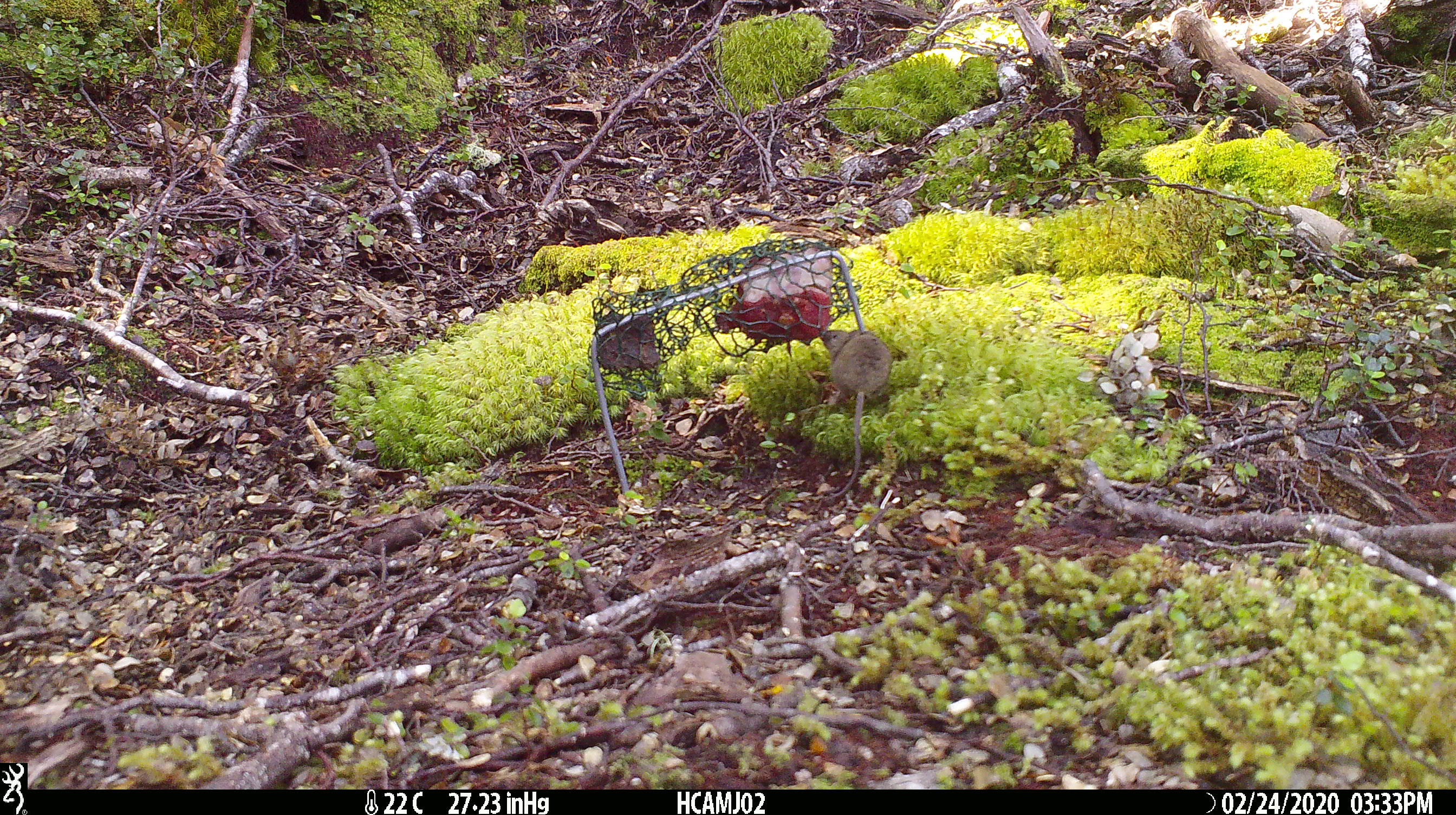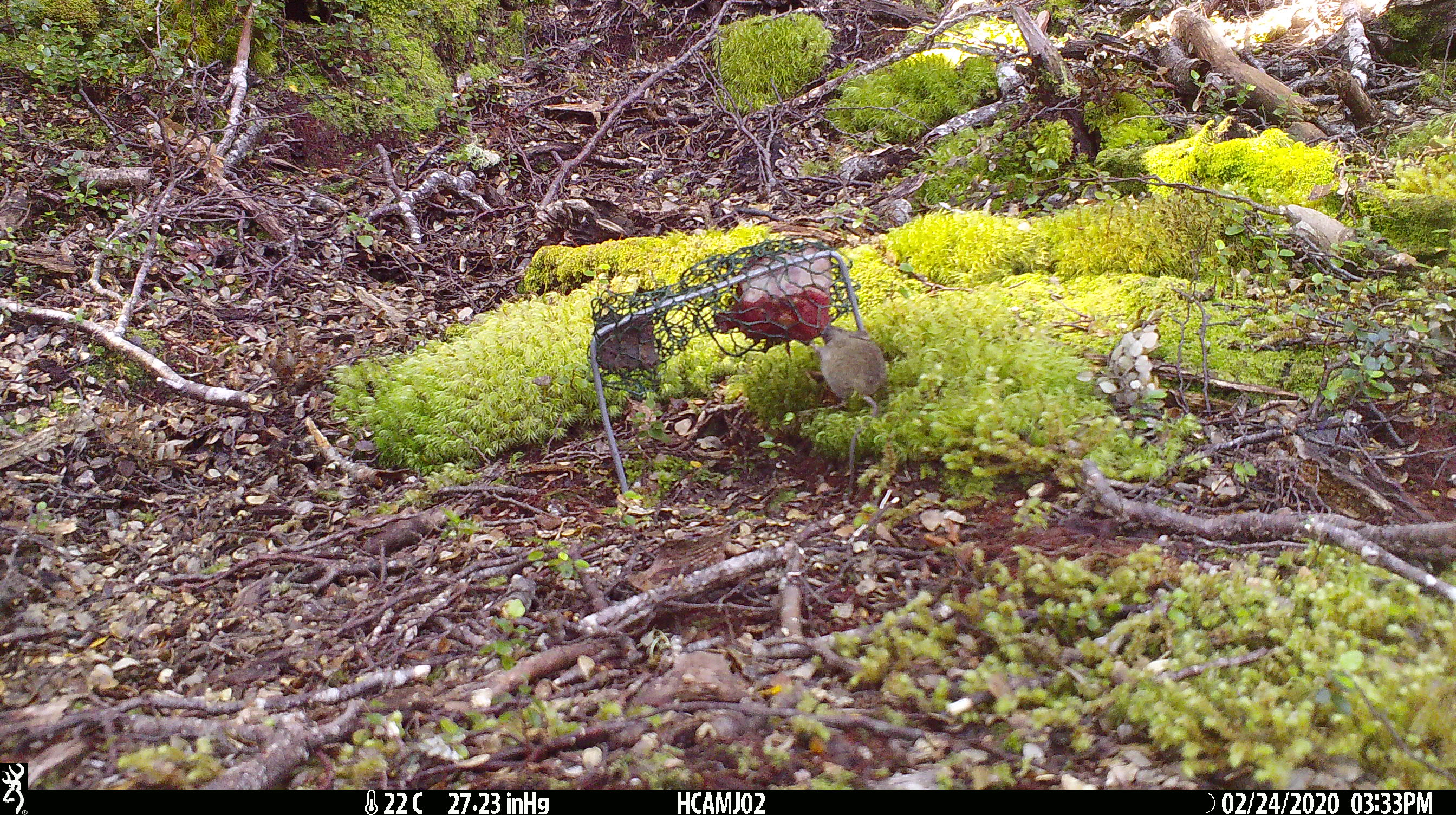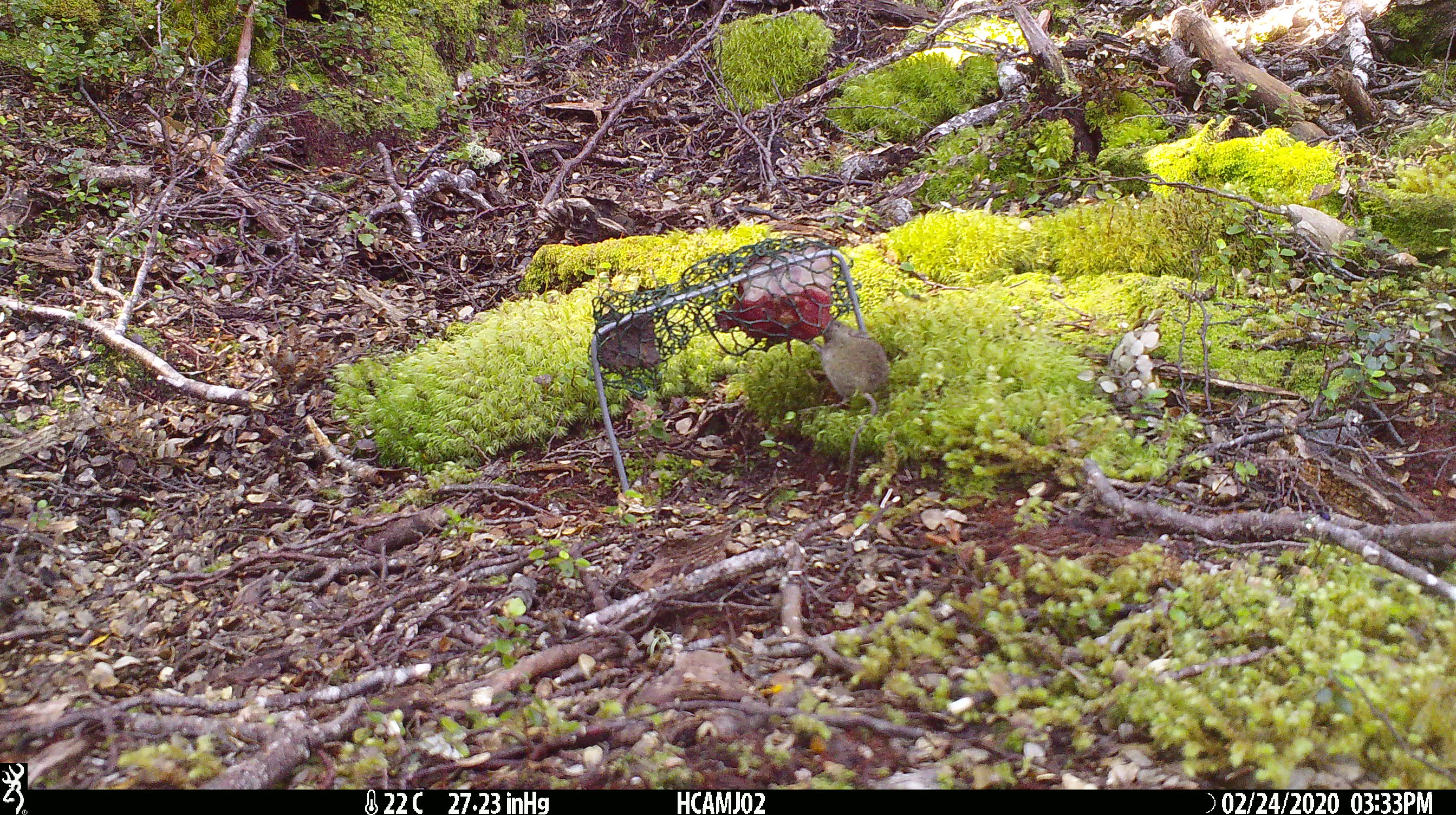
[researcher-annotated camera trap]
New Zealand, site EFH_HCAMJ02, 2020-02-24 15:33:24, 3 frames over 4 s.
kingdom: Animalia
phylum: Chordata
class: Mammalia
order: Rodentia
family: Muridae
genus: Mus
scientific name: Mus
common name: mouse